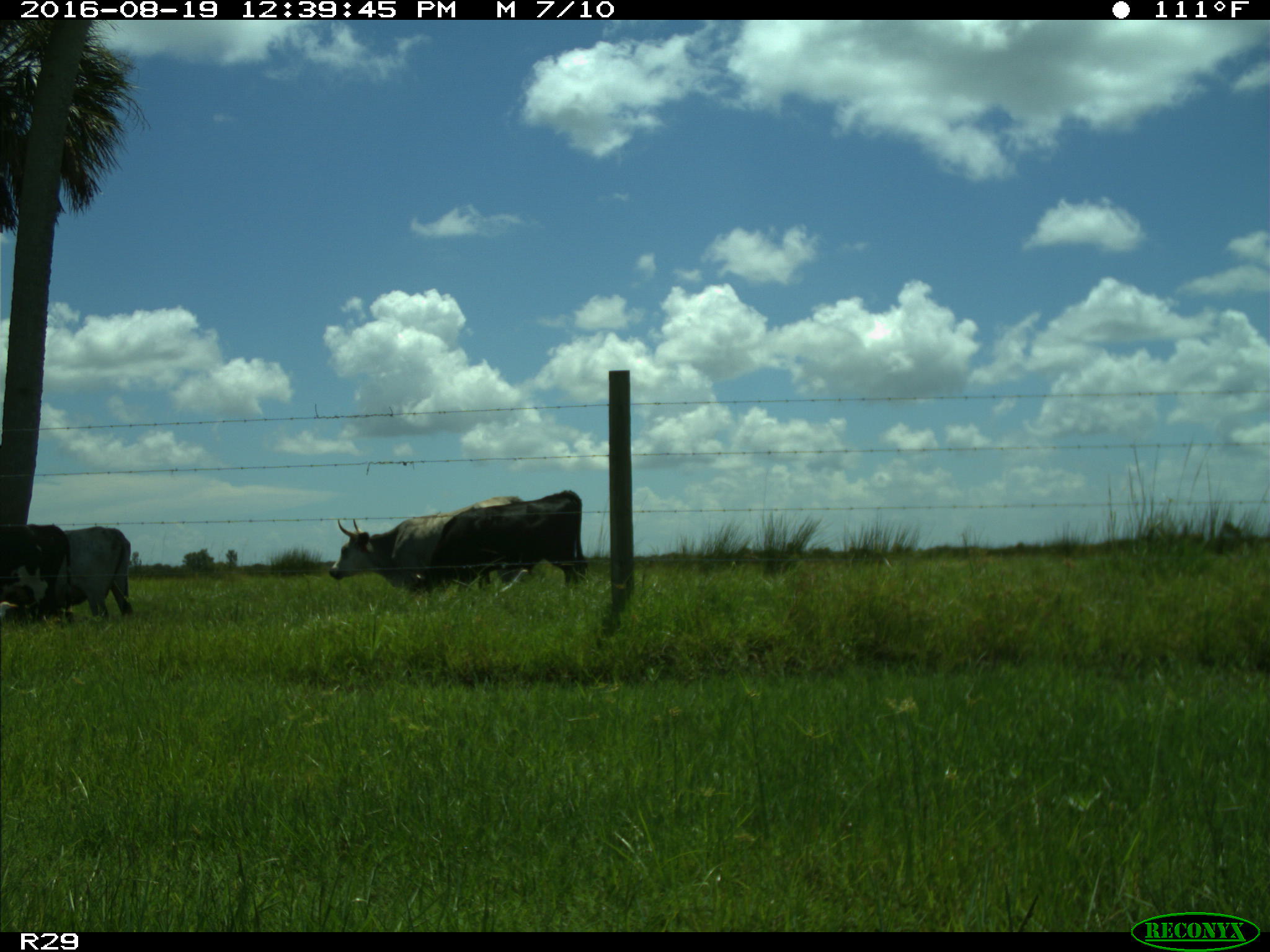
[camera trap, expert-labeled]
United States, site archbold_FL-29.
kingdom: Animalia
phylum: Chordata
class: Mammalia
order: Artiodactyla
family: Bovidae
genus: Bos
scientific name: Bos taurus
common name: domestic cow